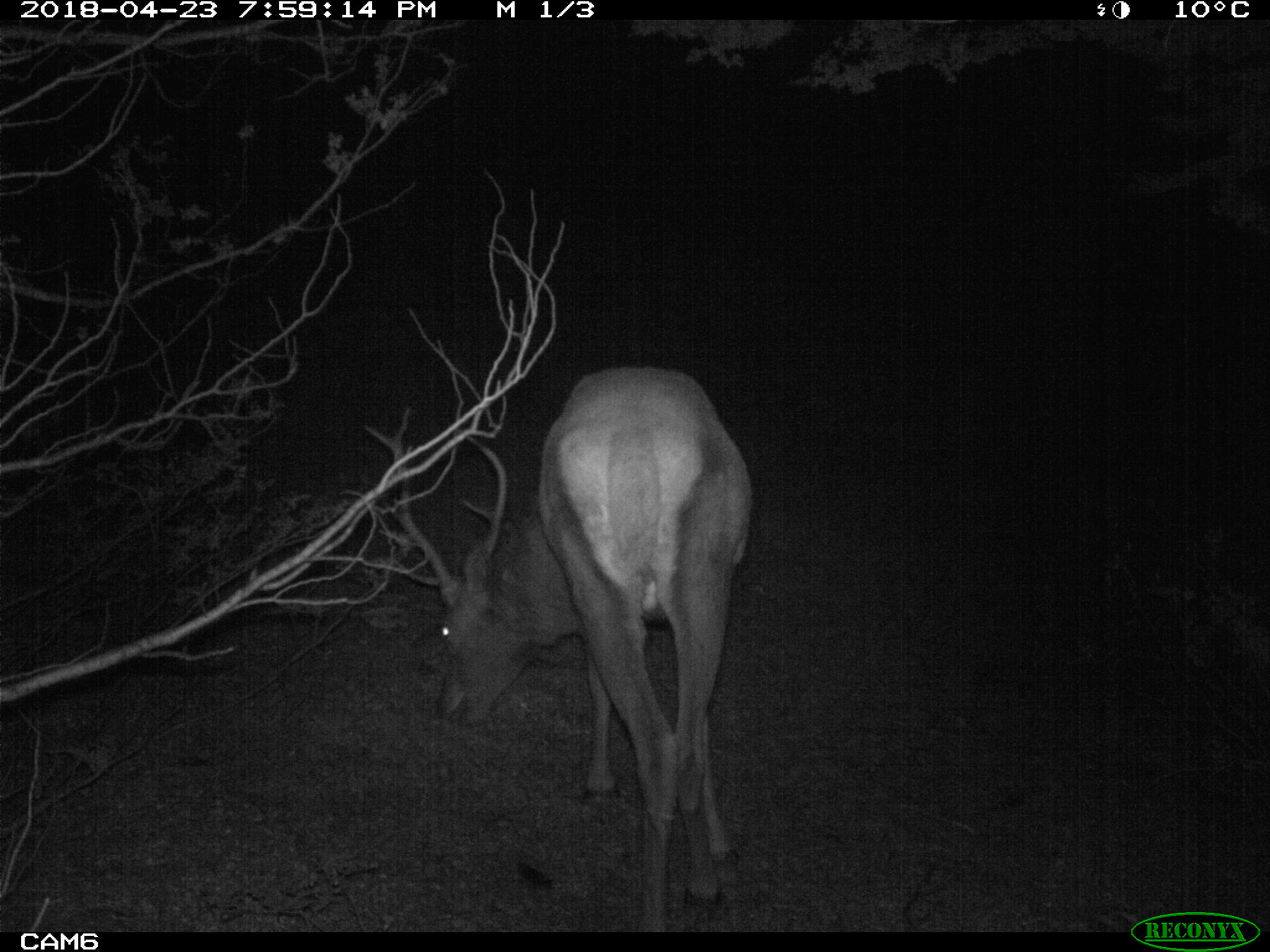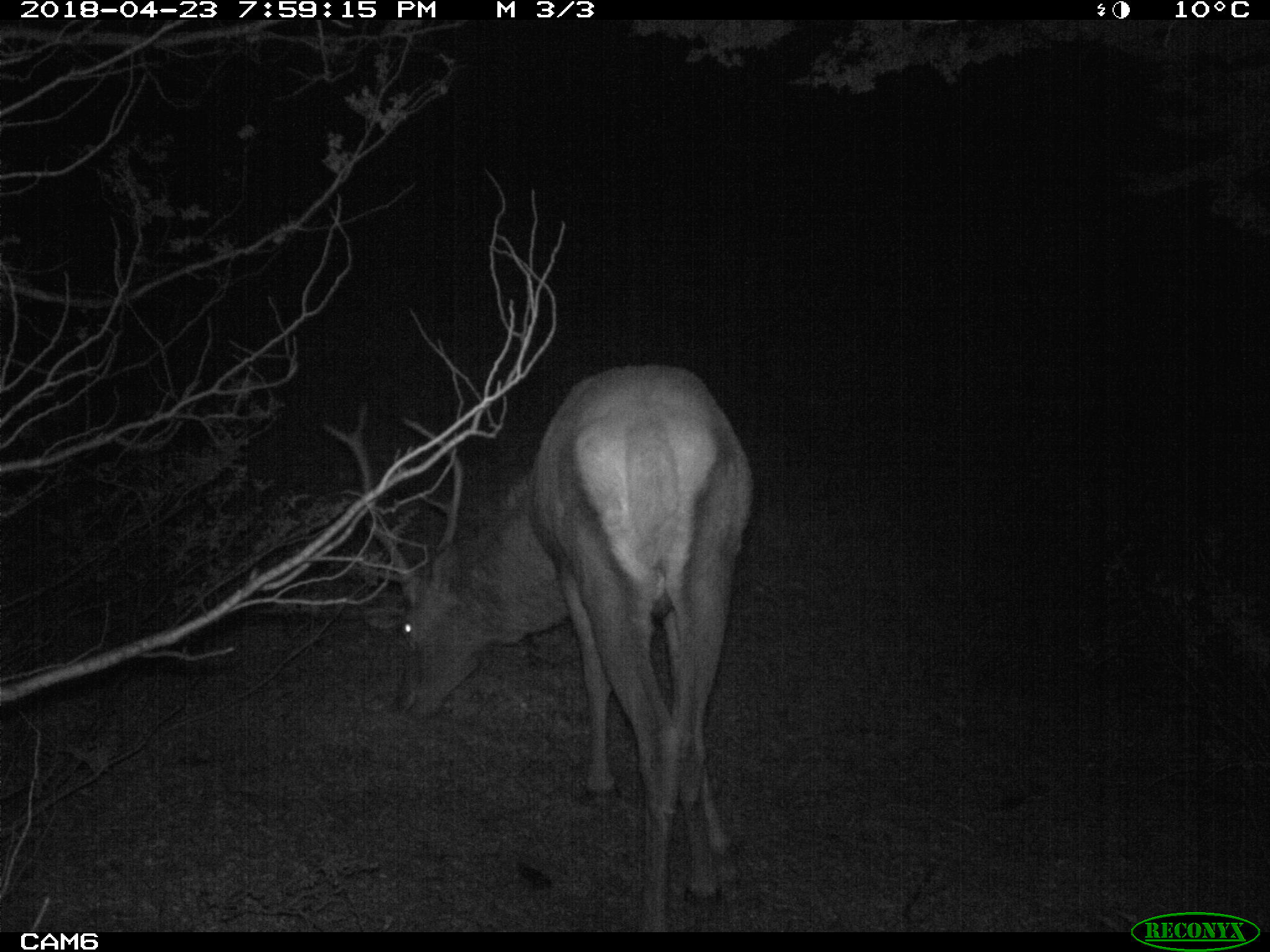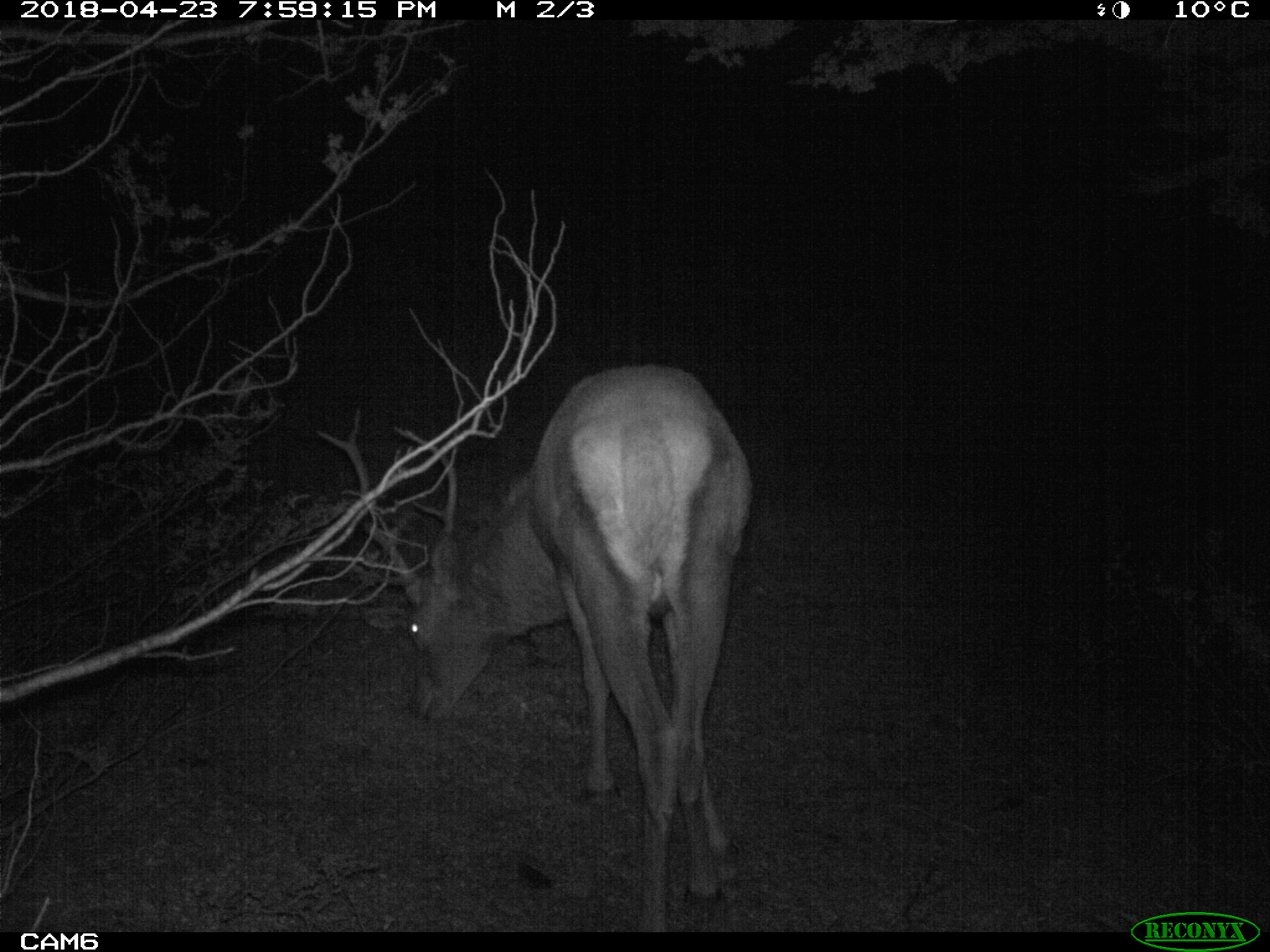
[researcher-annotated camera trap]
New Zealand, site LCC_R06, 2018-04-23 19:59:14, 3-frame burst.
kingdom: Animalia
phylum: Chordata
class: Mammalia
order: Artiodactyla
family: Cervidae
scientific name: Cervidae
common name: deer